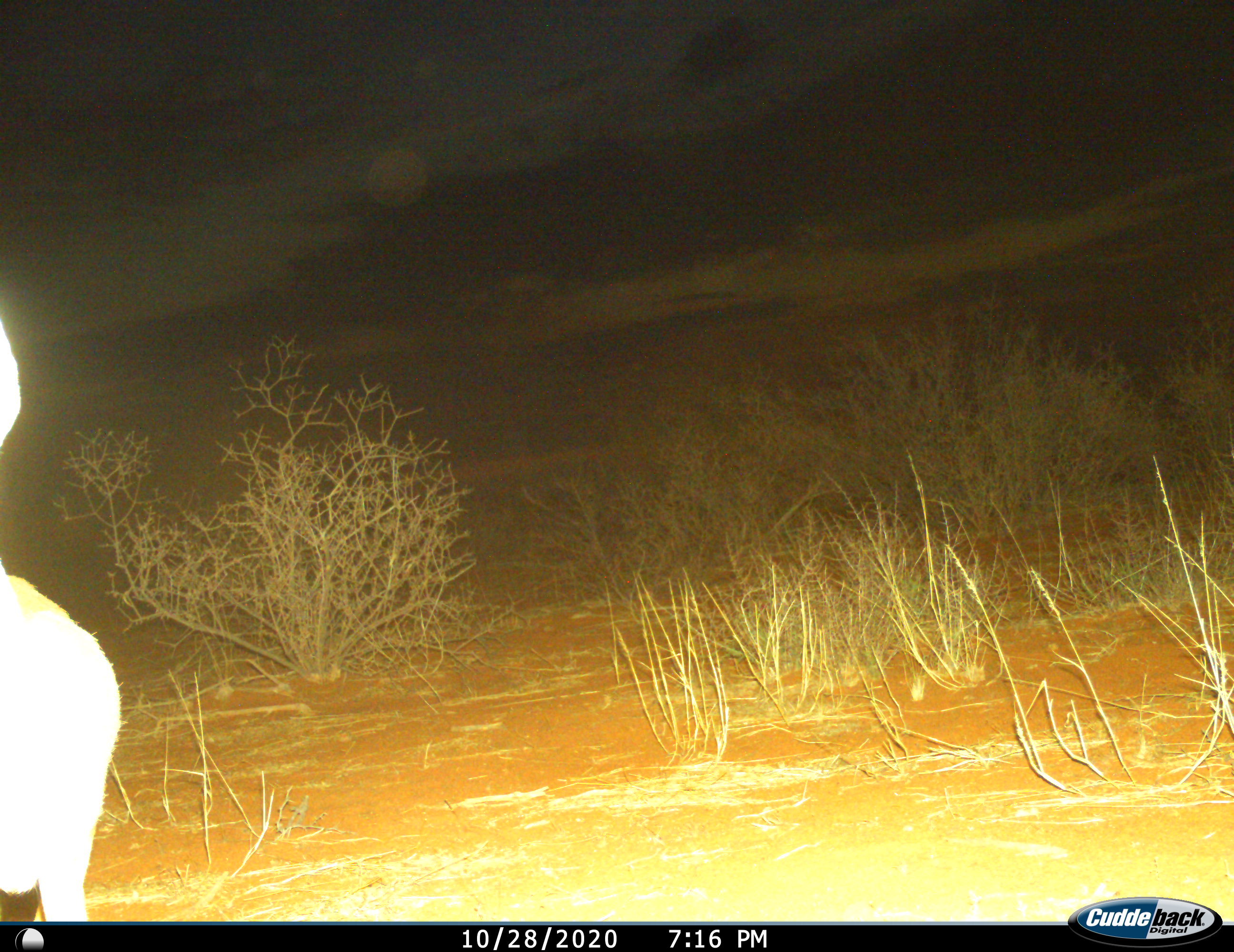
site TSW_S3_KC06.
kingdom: Animalia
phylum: Chordata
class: Mammalia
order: Artiodactyla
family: Bovidae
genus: Sylvicapra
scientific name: Sylvicapra grimmia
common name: common duiker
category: duikercommongrey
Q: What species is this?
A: Duikercommongrey (common duiker) (Sylvicapra grimmia).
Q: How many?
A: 1.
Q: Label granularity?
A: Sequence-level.